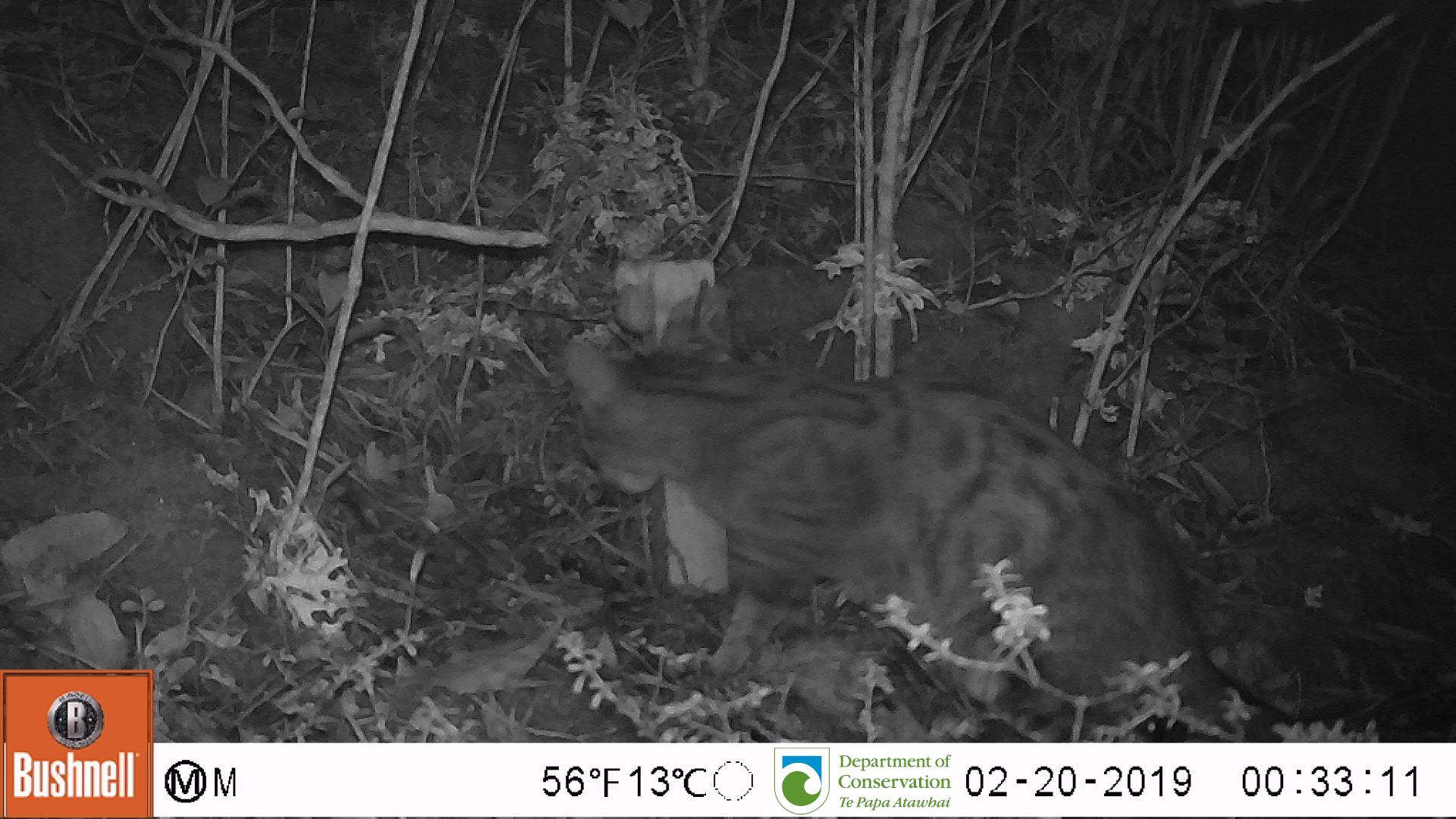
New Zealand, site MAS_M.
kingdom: Animalia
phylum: Chordata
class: Mammalia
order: Carnivora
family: Felidae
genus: Felis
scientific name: Felis catus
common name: domestic cat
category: cat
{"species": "cat (domestic cat) (Felis catus)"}